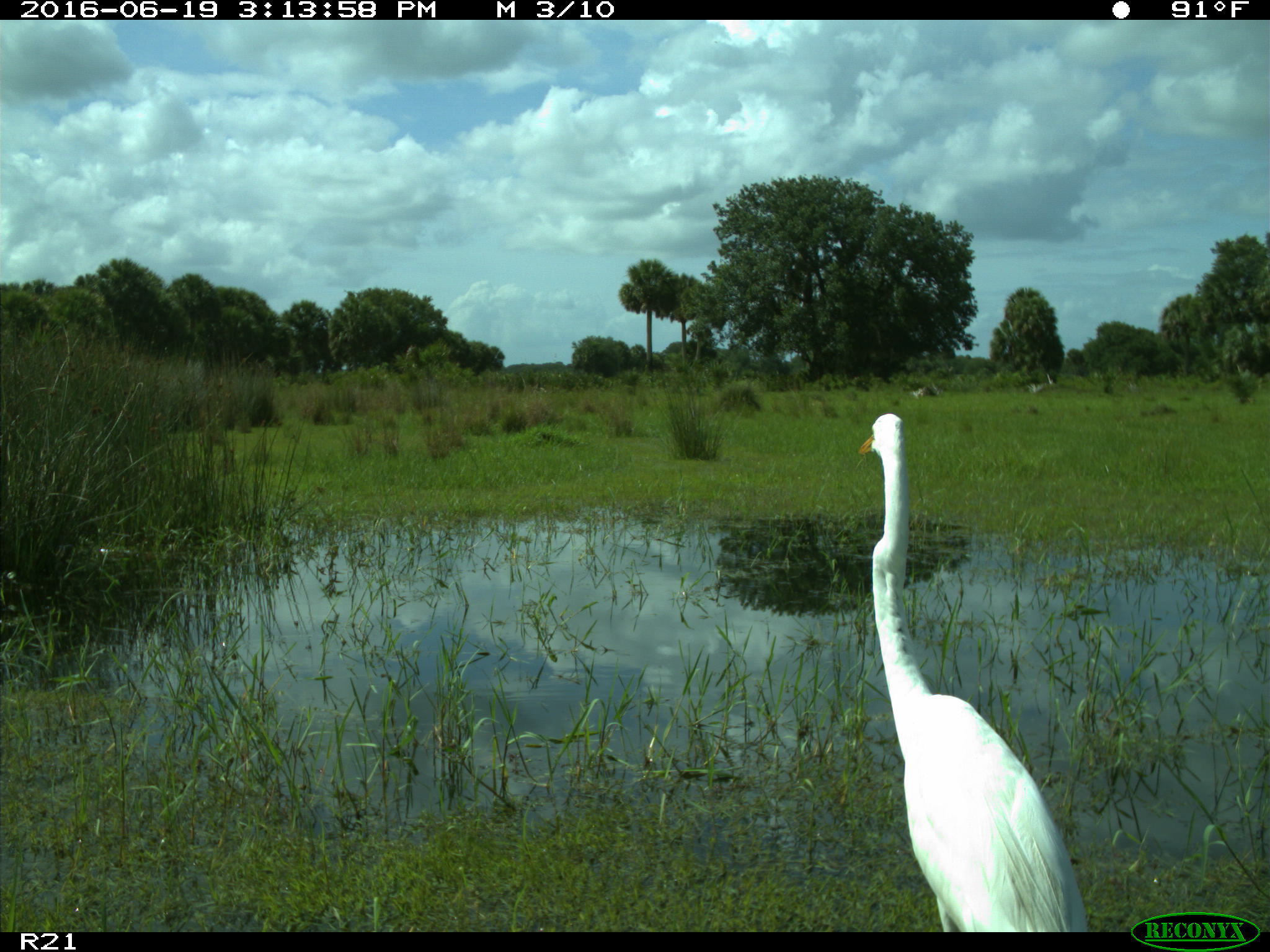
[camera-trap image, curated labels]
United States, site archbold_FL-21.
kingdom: Animalia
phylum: Chordata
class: Aves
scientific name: Aves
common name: birds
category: unidentified bird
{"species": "unidentified bird (birds) (Aves)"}